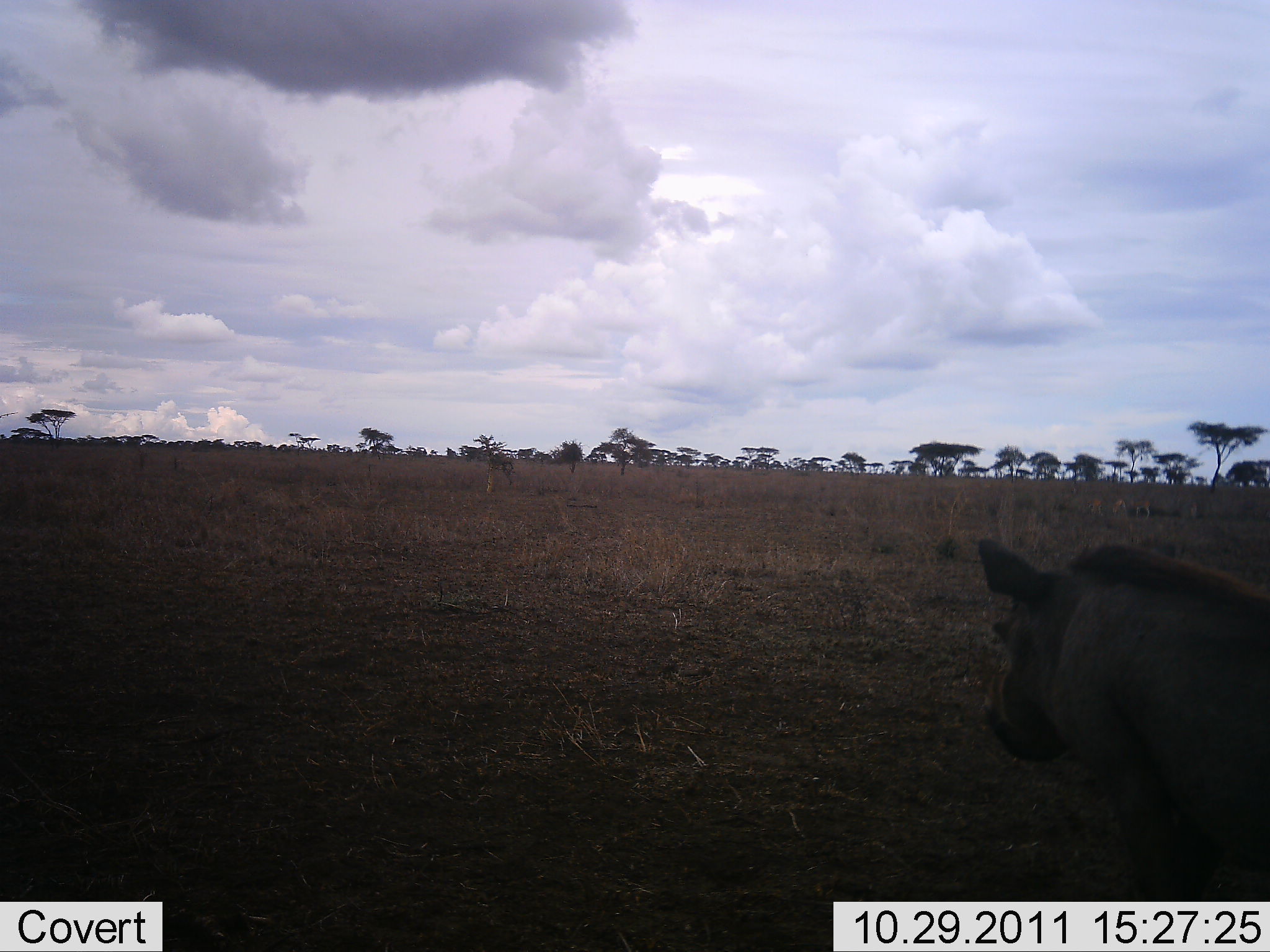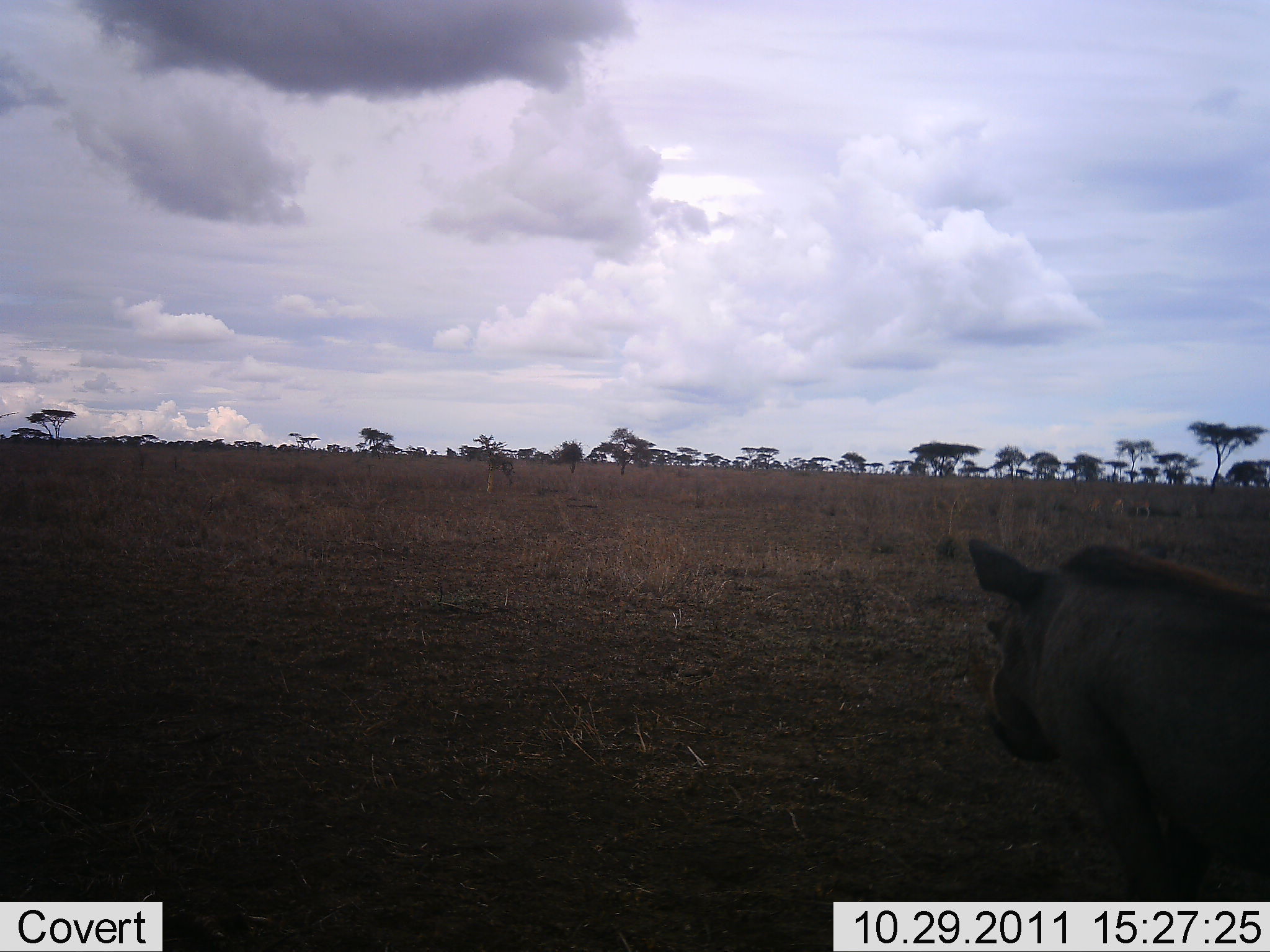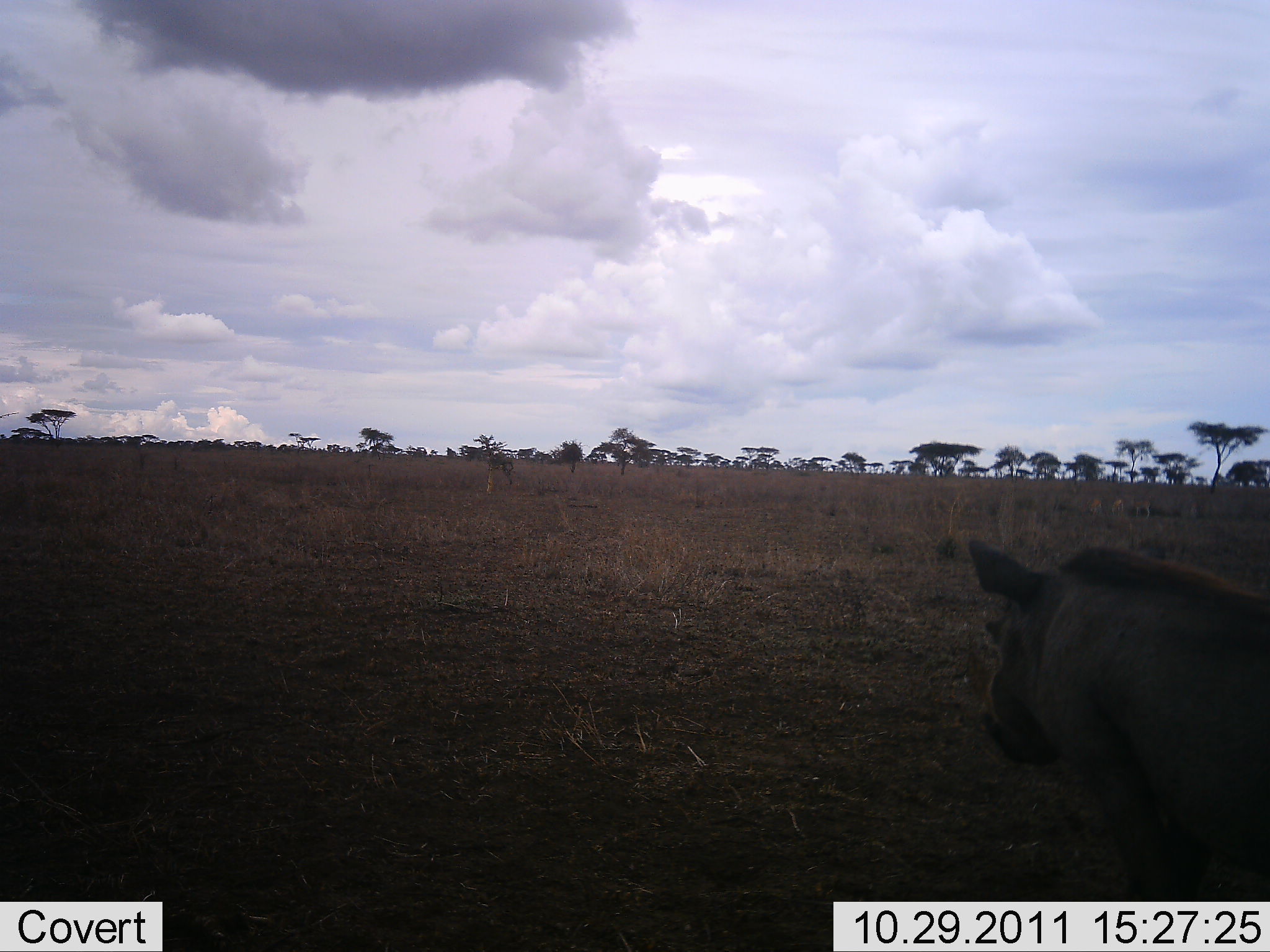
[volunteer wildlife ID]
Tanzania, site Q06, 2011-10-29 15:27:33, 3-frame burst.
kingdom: Animalia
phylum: Chordata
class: Mammalia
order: Artiodactyla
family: Suidae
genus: Phacochoerus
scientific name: Phacochoerus africanus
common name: warthog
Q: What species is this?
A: Warthog (Phacochoerus africanus).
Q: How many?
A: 1.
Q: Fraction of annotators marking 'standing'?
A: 85%.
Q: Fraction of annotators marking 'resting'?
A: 8%.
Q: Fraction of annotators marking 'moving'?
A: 8%.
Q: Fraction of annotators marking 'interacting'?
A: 0%.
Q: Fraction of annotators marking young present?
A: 0%.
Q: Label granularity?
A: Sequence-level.